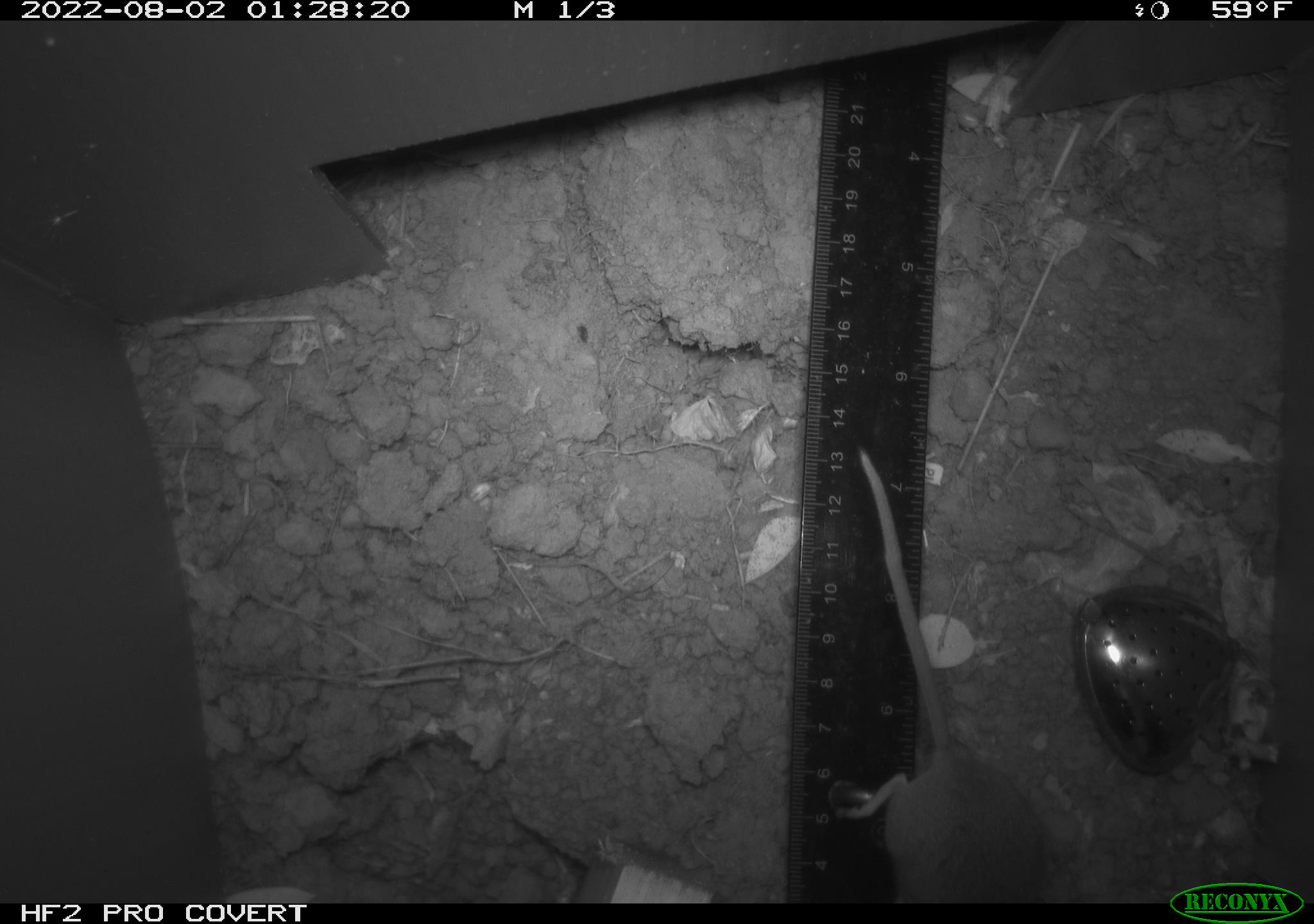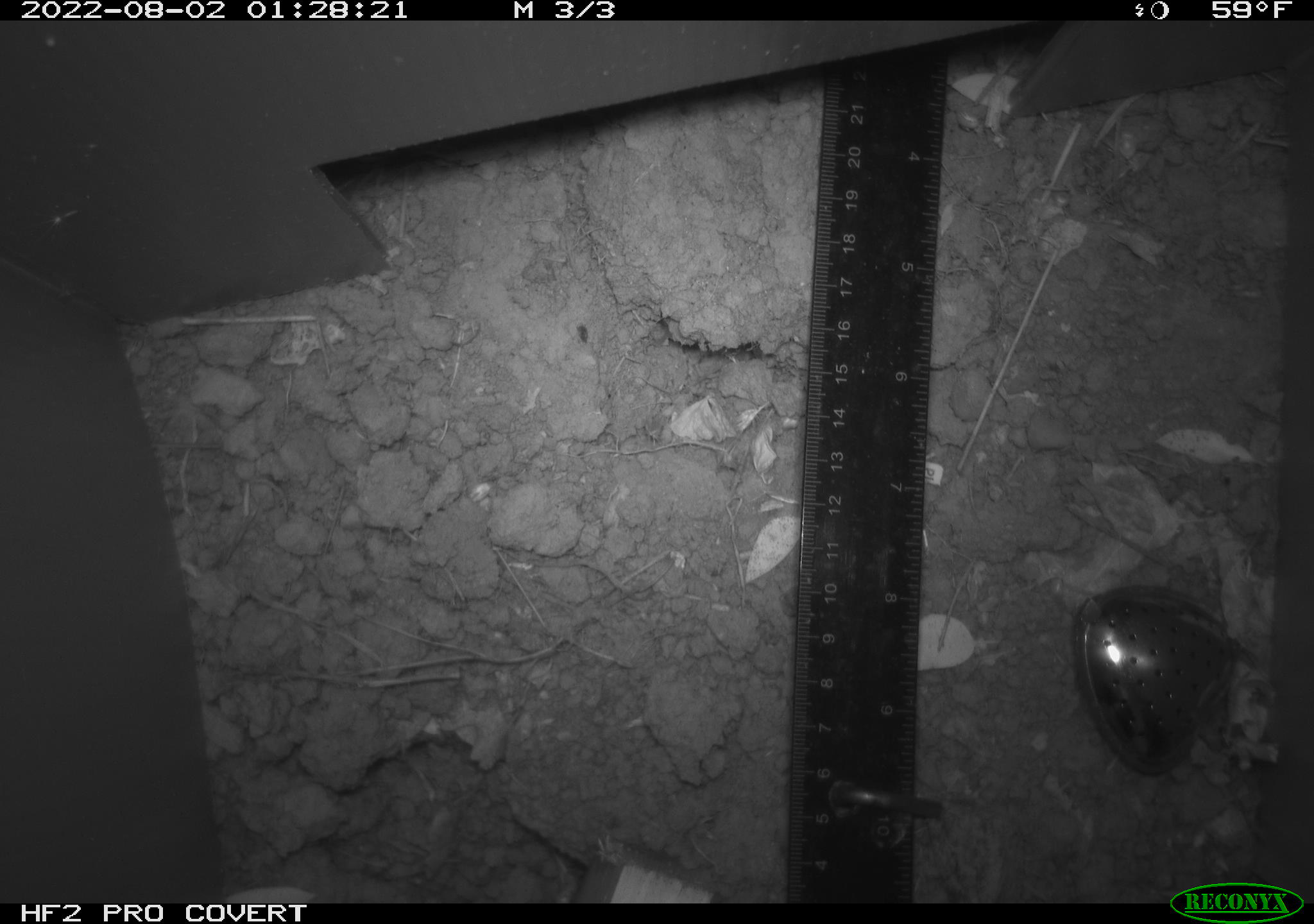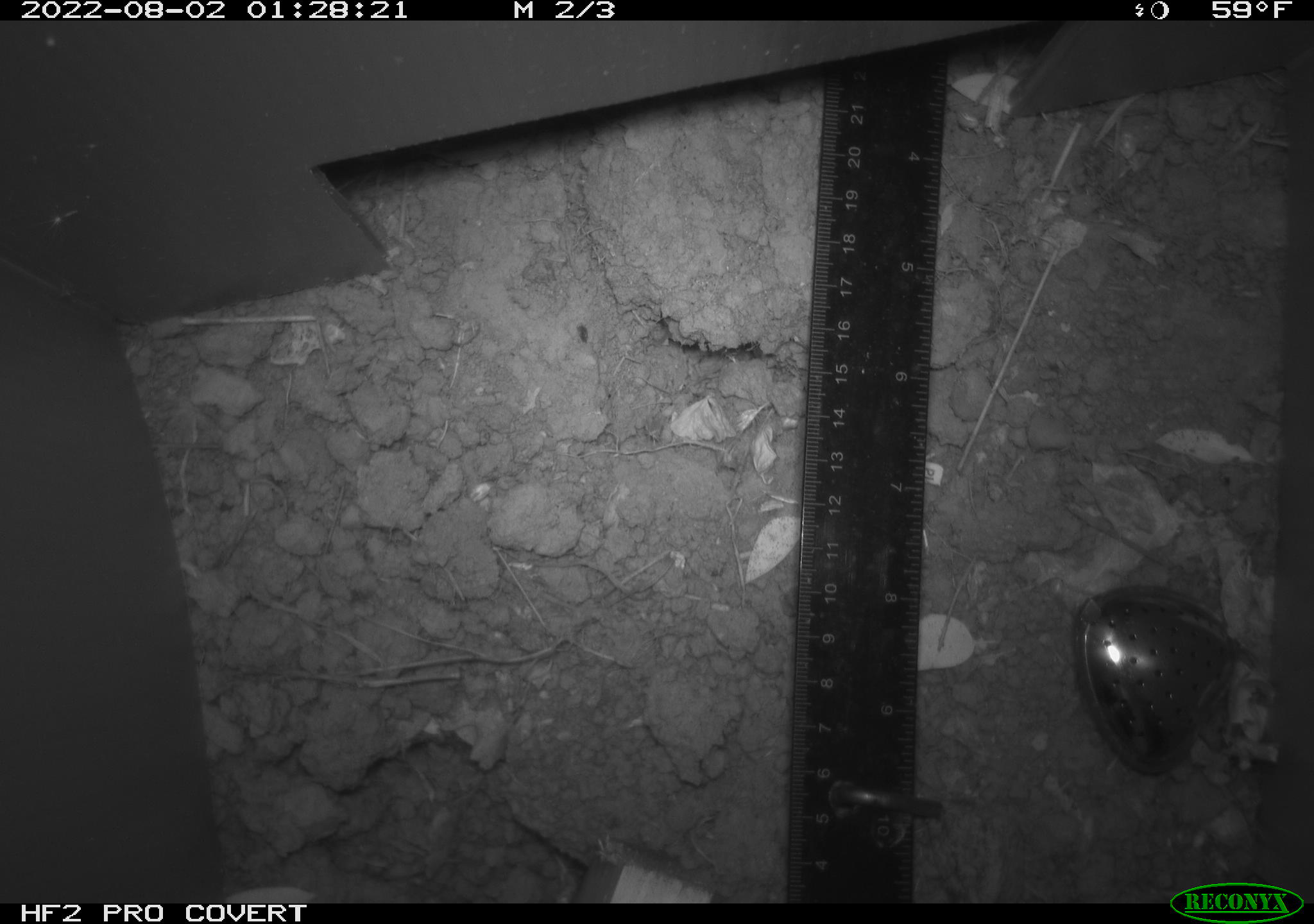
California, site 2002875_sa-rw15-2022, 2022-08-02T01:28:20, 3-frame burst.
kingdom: Animalia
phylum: Chordata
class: Mammalia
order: Rodentia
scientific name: Rodentia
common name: rodent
Rodent (Rodentia).